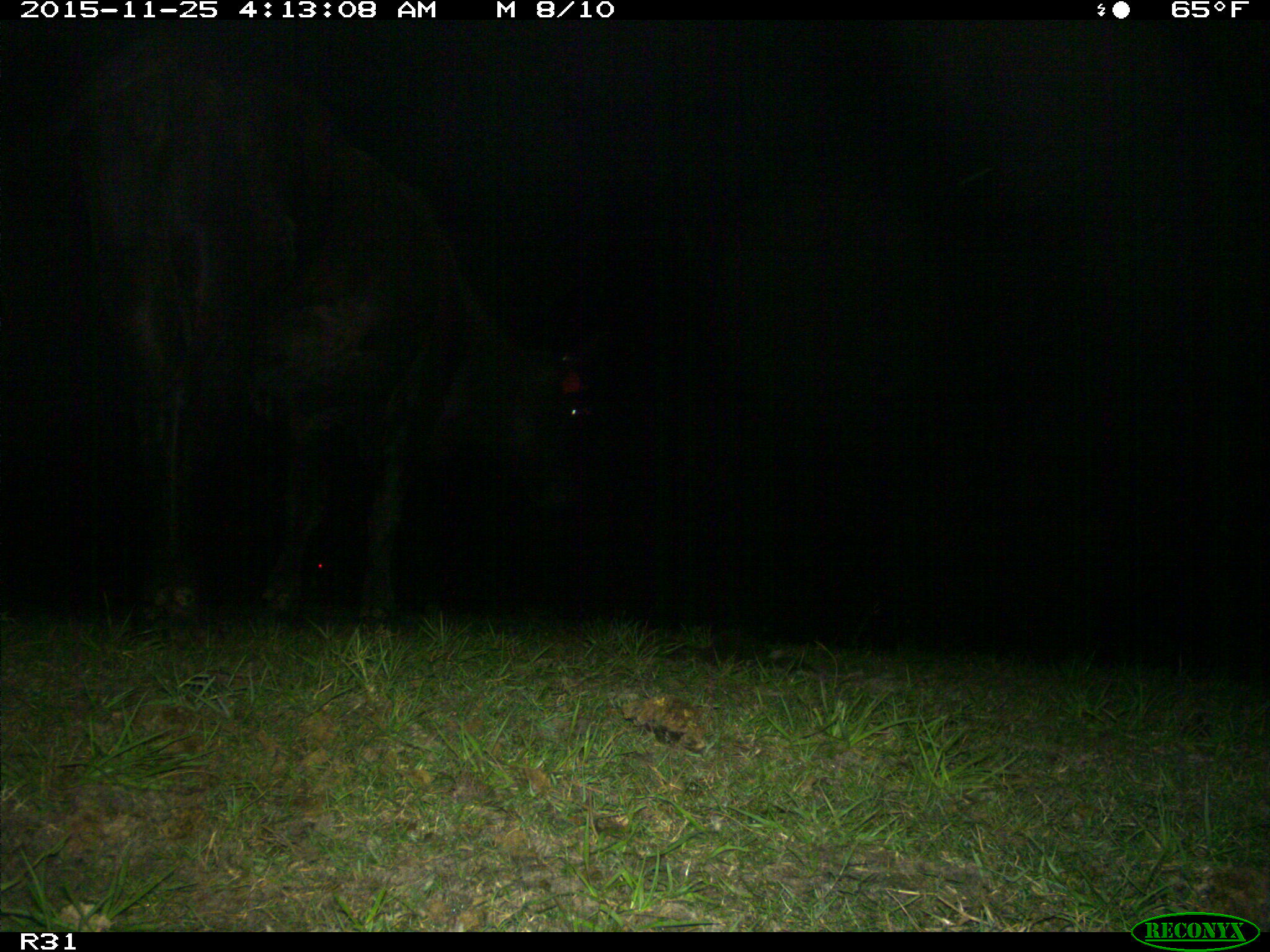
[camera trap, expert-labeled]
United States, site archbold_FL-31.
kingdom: Animalia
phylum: Chordata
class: Mammalia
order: Artiodactyla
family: Bovidae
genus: Bos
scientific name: Bos taurus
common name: domestic cow